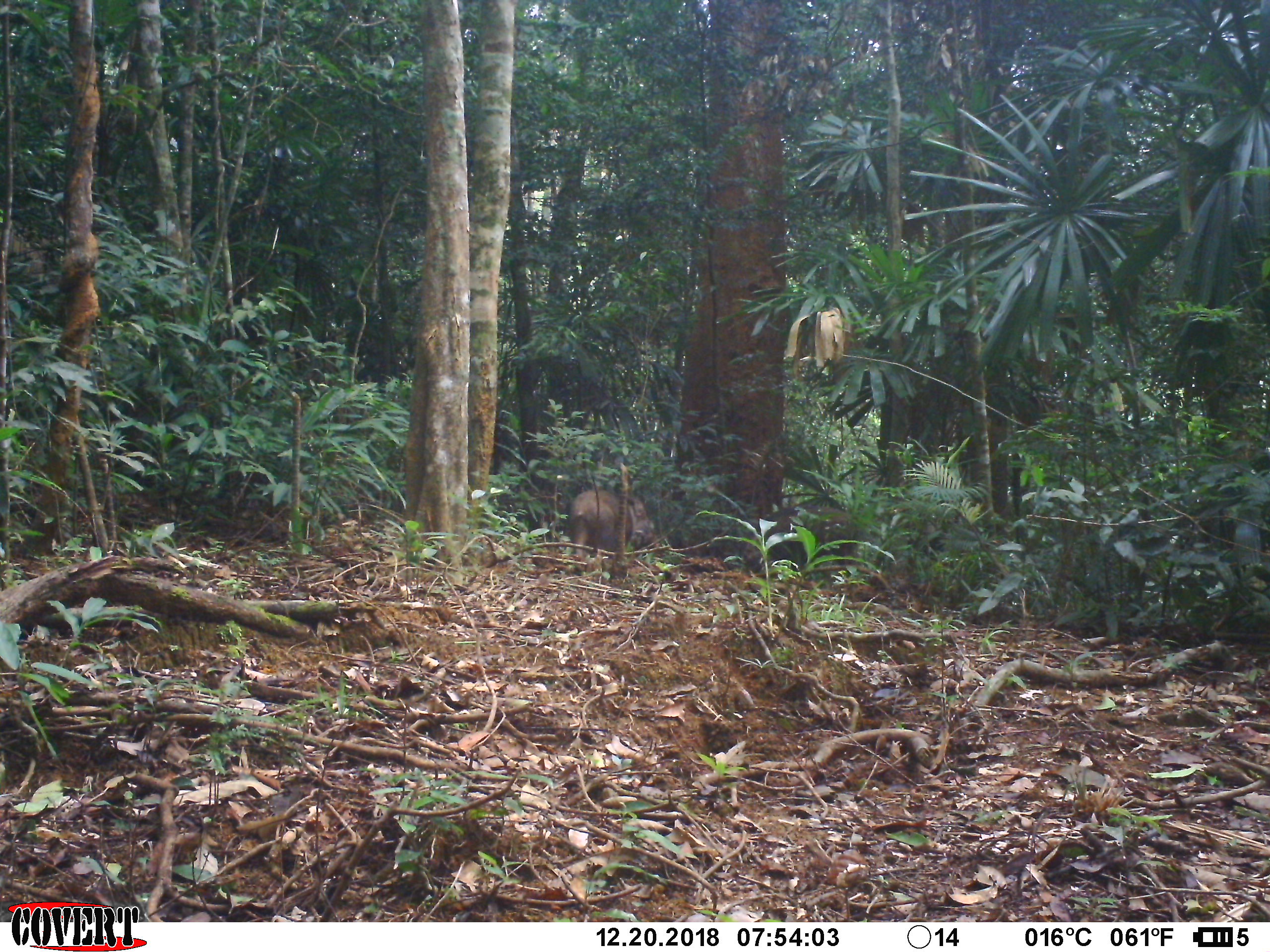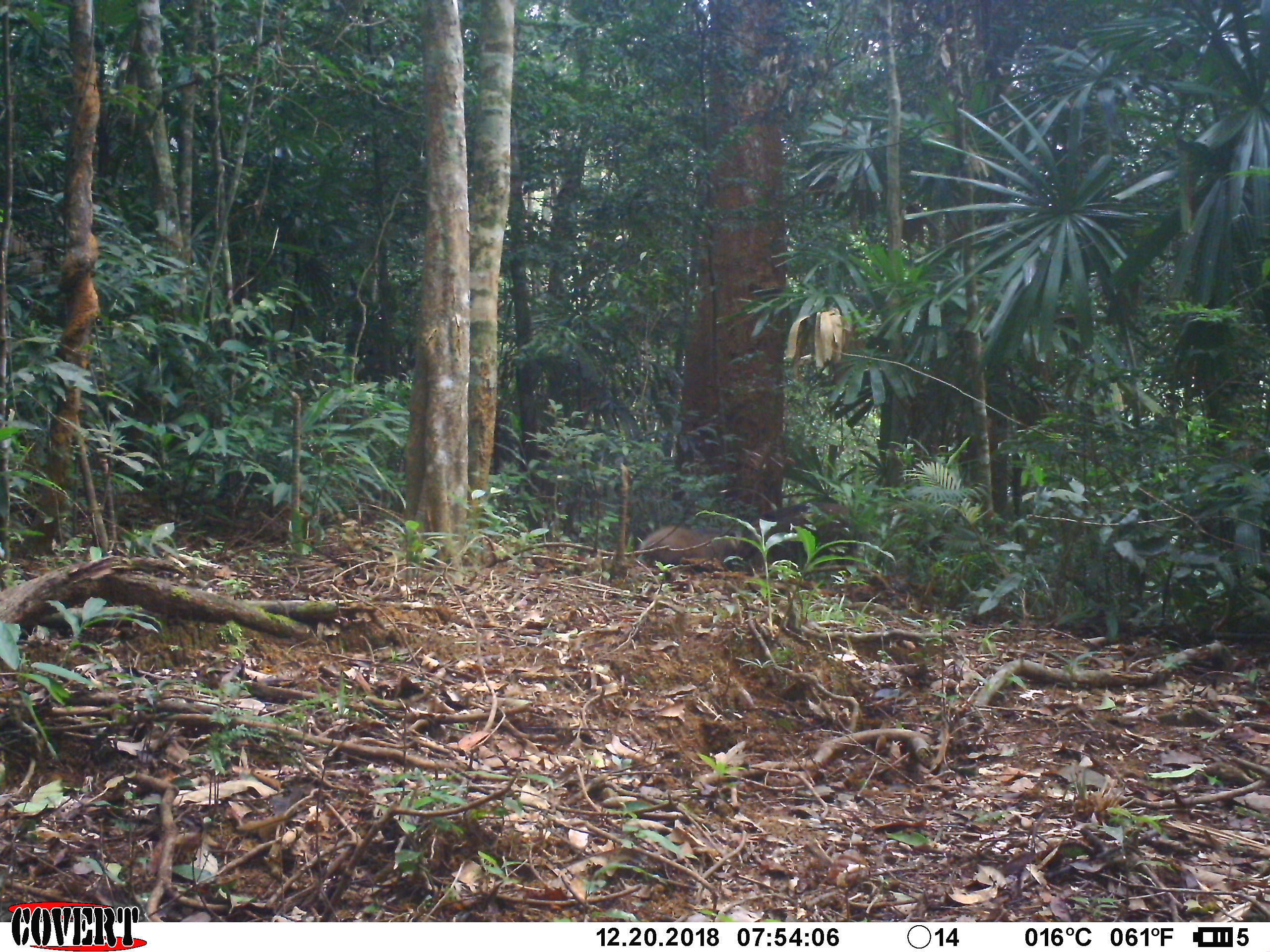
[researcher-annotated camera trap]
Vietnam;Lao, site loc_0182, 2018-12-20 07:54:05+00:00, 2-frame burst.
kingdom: Animalia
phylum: Chordata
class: Mammalia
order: Artiodactyla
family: Suidae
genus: Sus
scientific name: Sus scrofa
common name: eurasian wild pig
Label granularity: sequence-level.